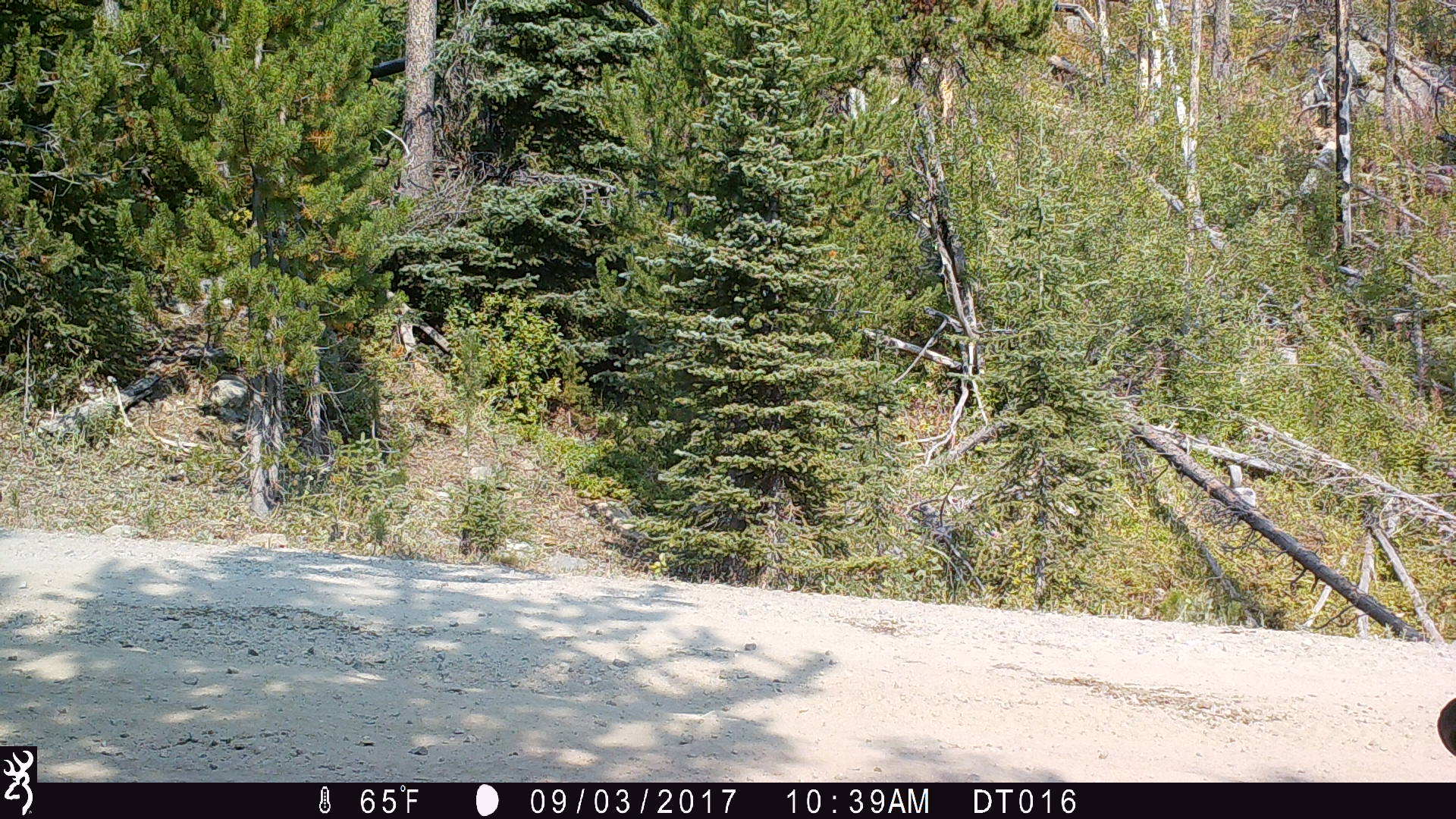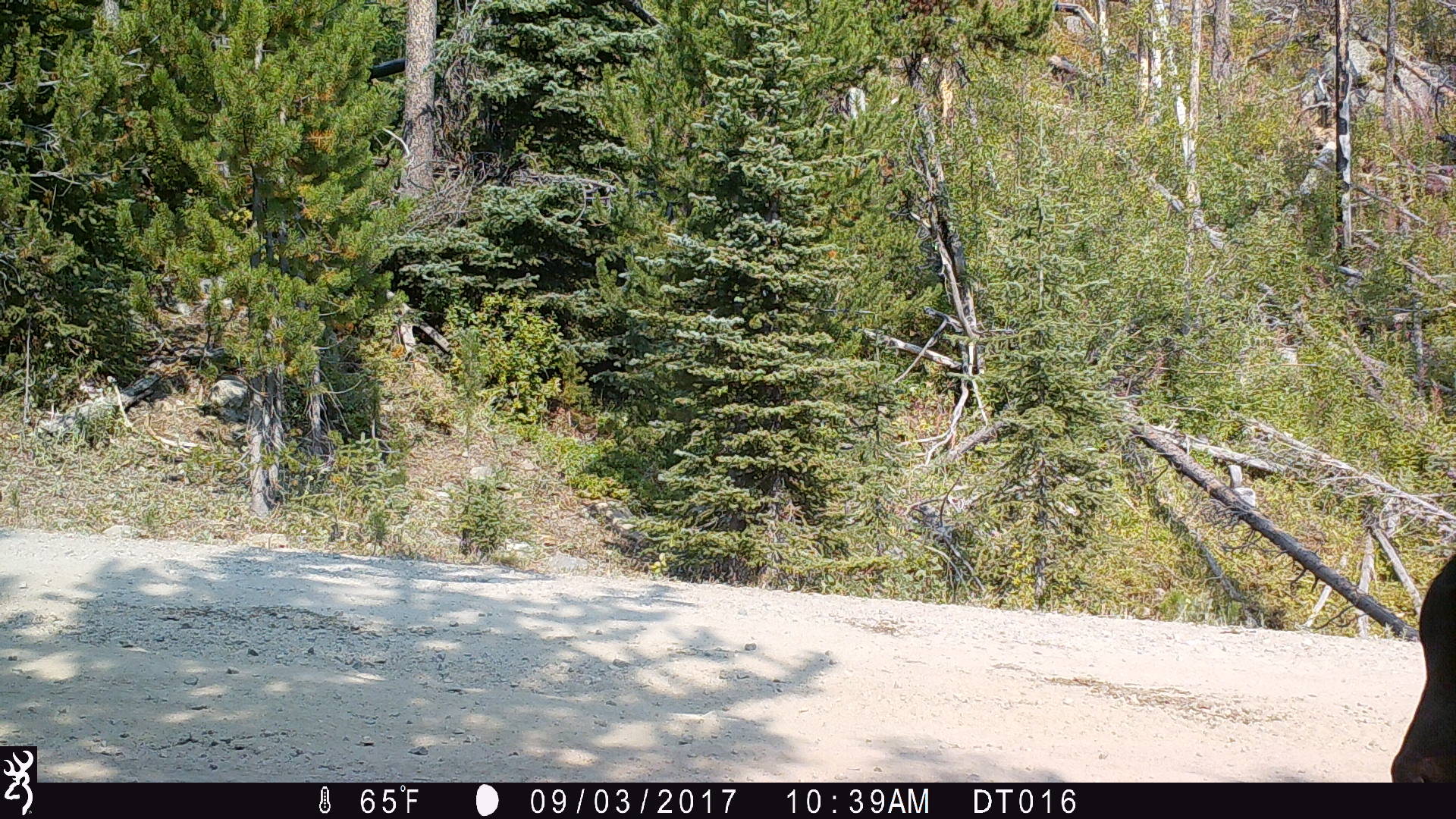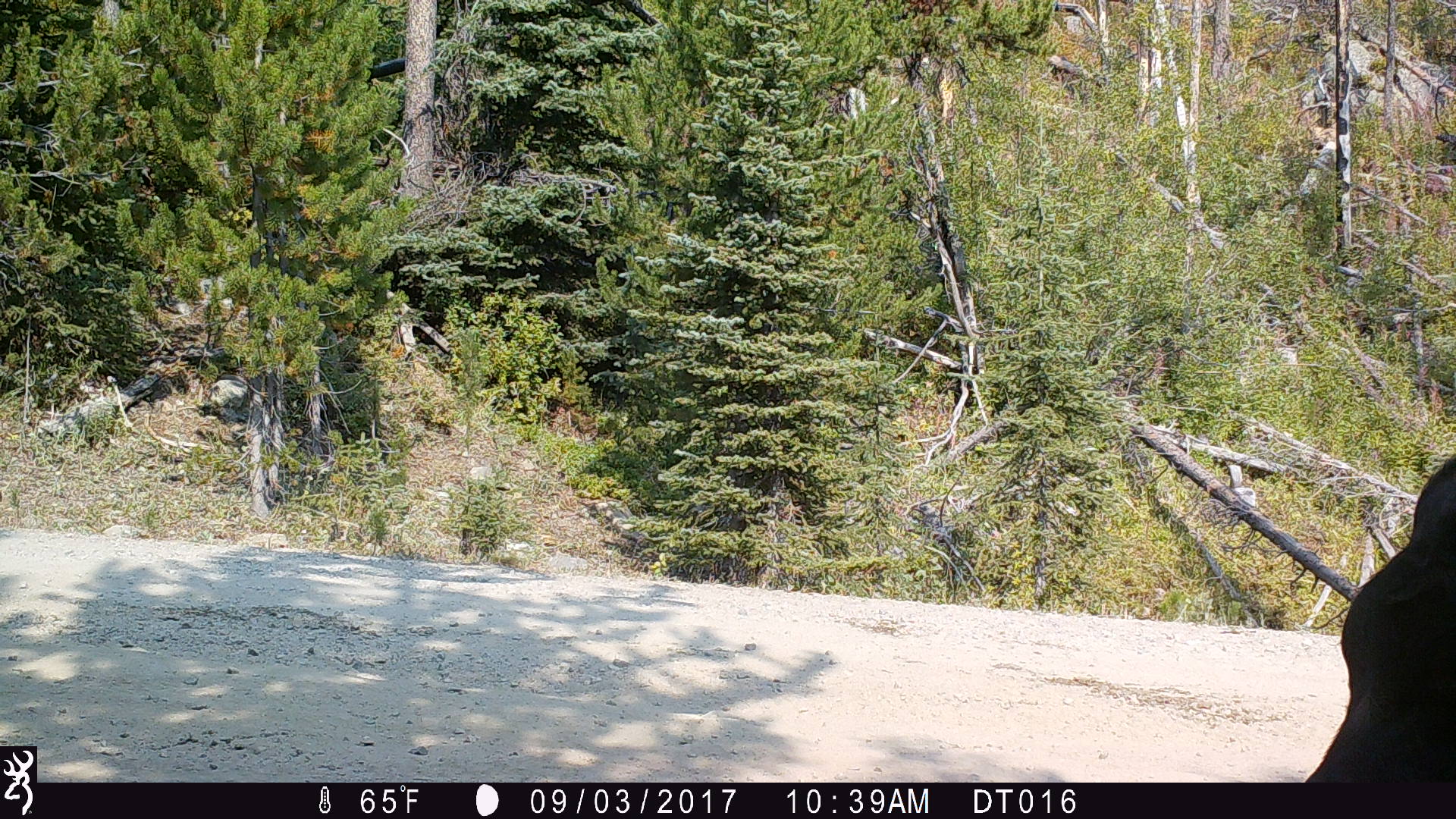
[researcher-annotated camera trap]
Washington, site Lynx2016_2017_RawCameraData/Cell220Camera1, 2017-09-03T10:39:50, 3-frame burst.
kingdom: Animalia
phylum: Chordata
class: Mammalia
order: Artiodactyla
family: Bovidae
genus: Bos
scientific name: Bos taurus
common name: domestic cattle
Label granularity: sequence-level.